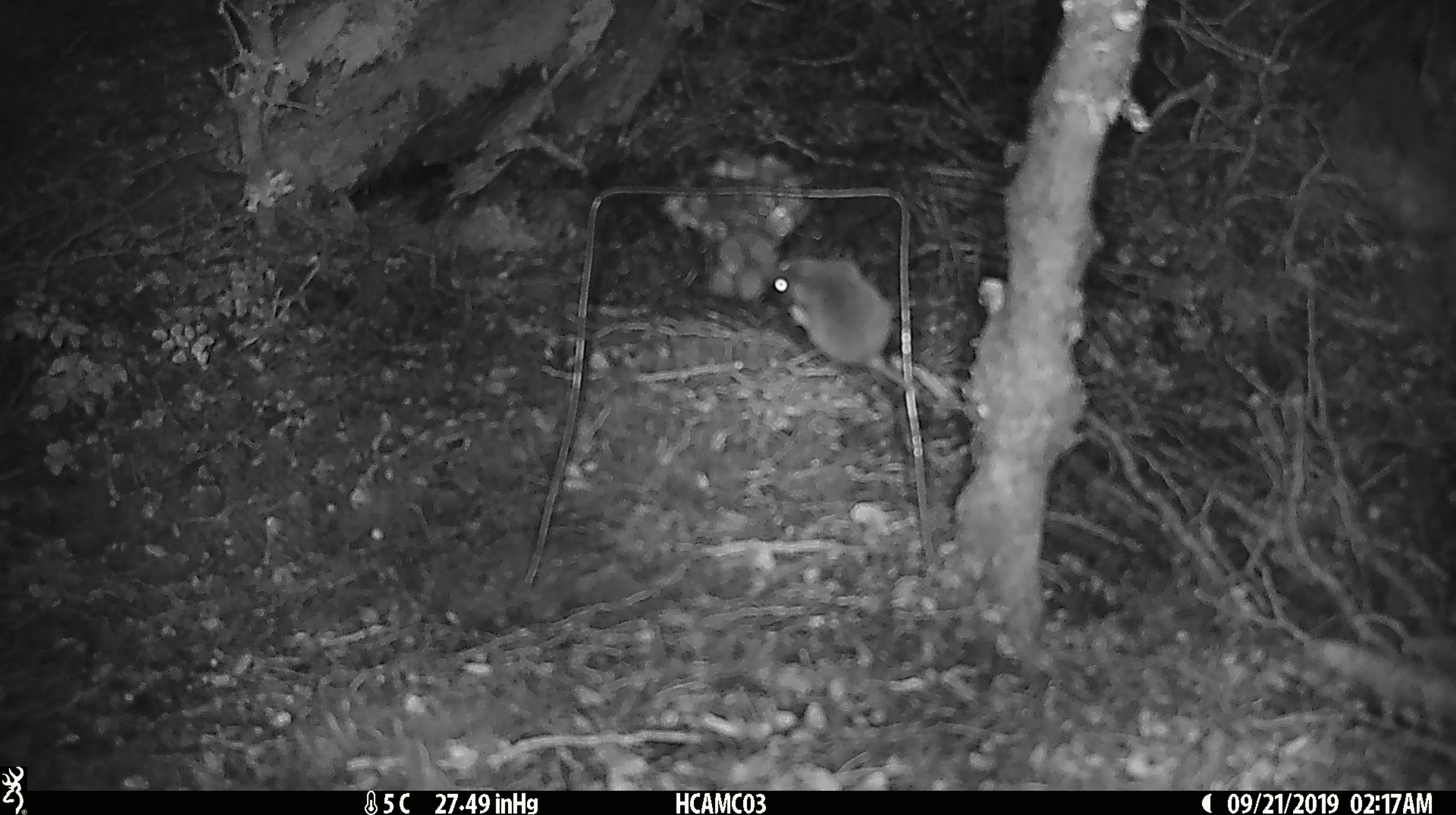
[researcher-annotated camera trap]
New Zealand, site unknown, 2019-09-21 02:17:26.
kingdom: Animalia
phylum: Chordata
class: Mammalia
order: Rodentia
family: Muridae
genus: Mus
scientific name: Mus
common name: mouse